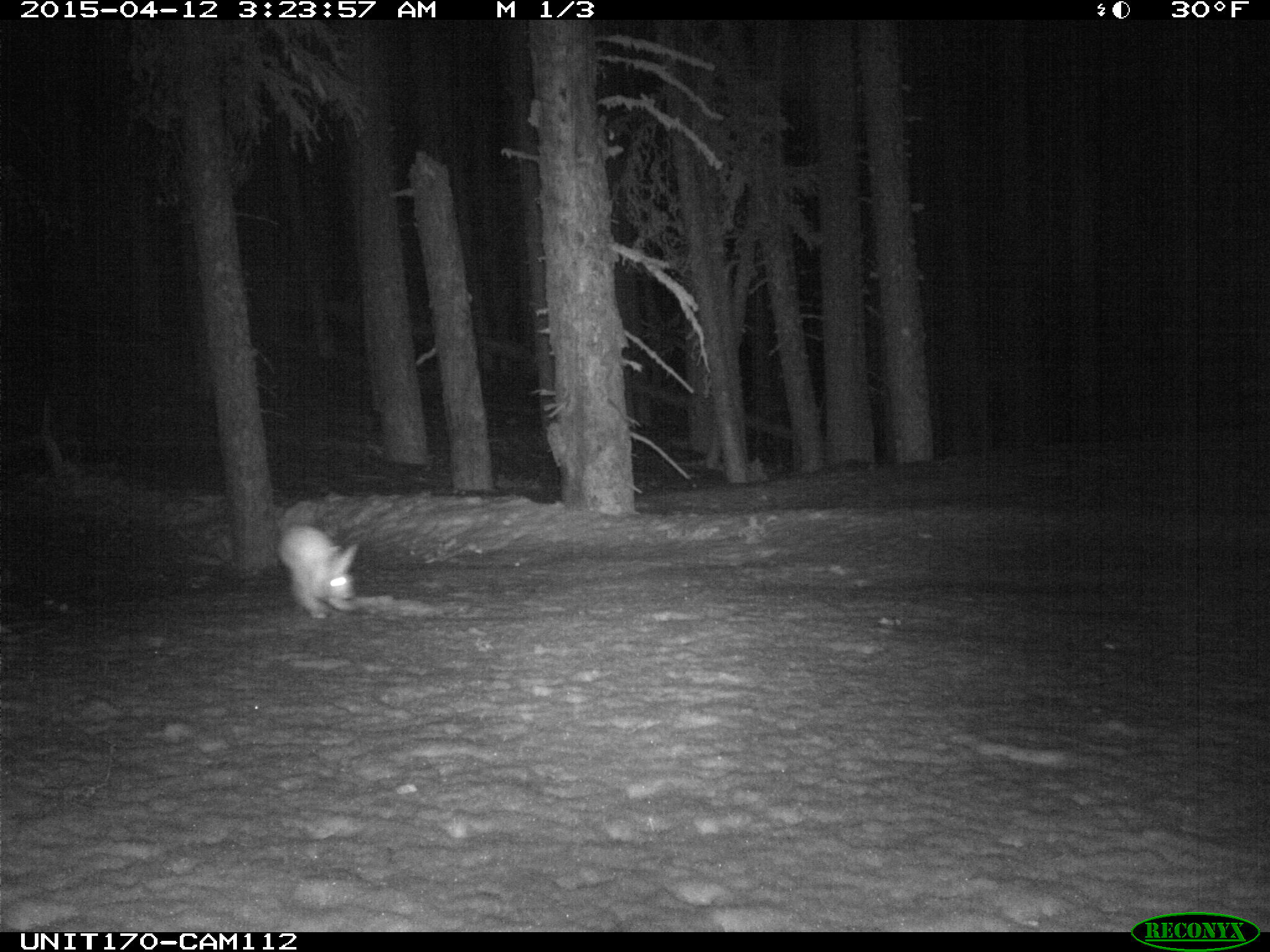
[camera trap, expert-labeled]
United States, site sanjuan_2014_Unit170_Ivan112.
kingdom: Animalia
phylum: Chordata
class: Mammalia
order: Lagomorpha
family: Leporidae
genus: Lepus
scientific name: Lepus americanus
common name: snowshoe hare